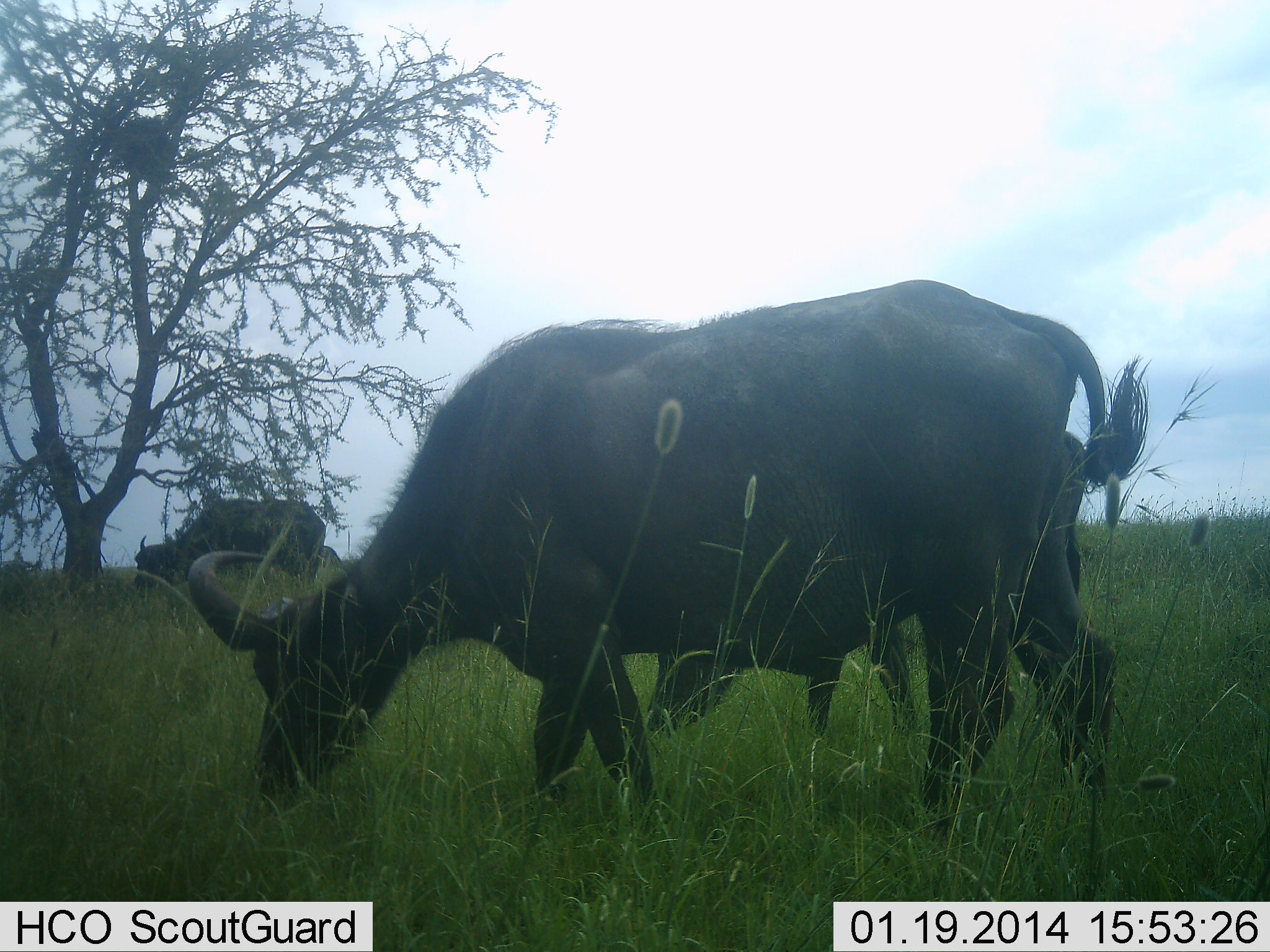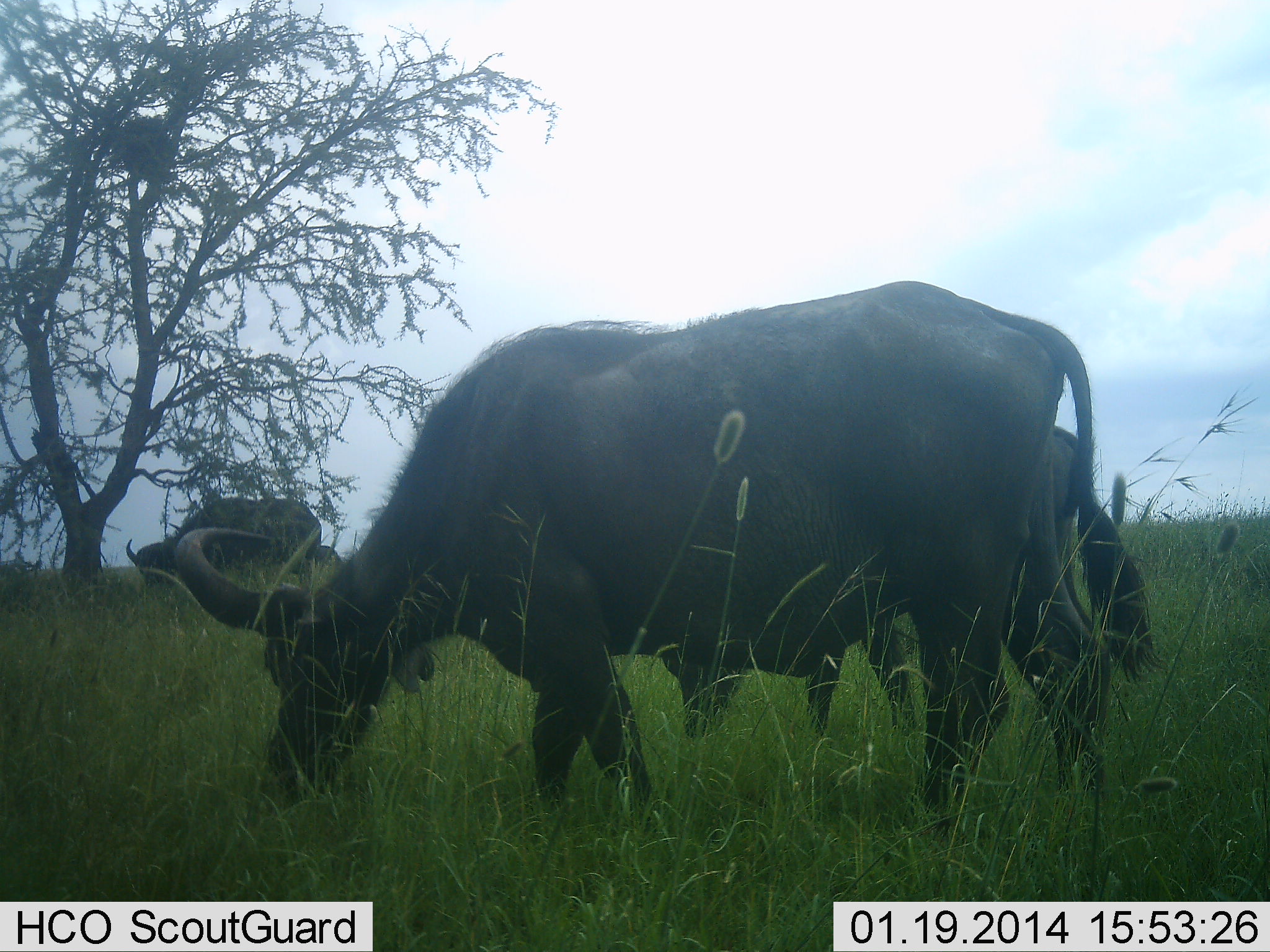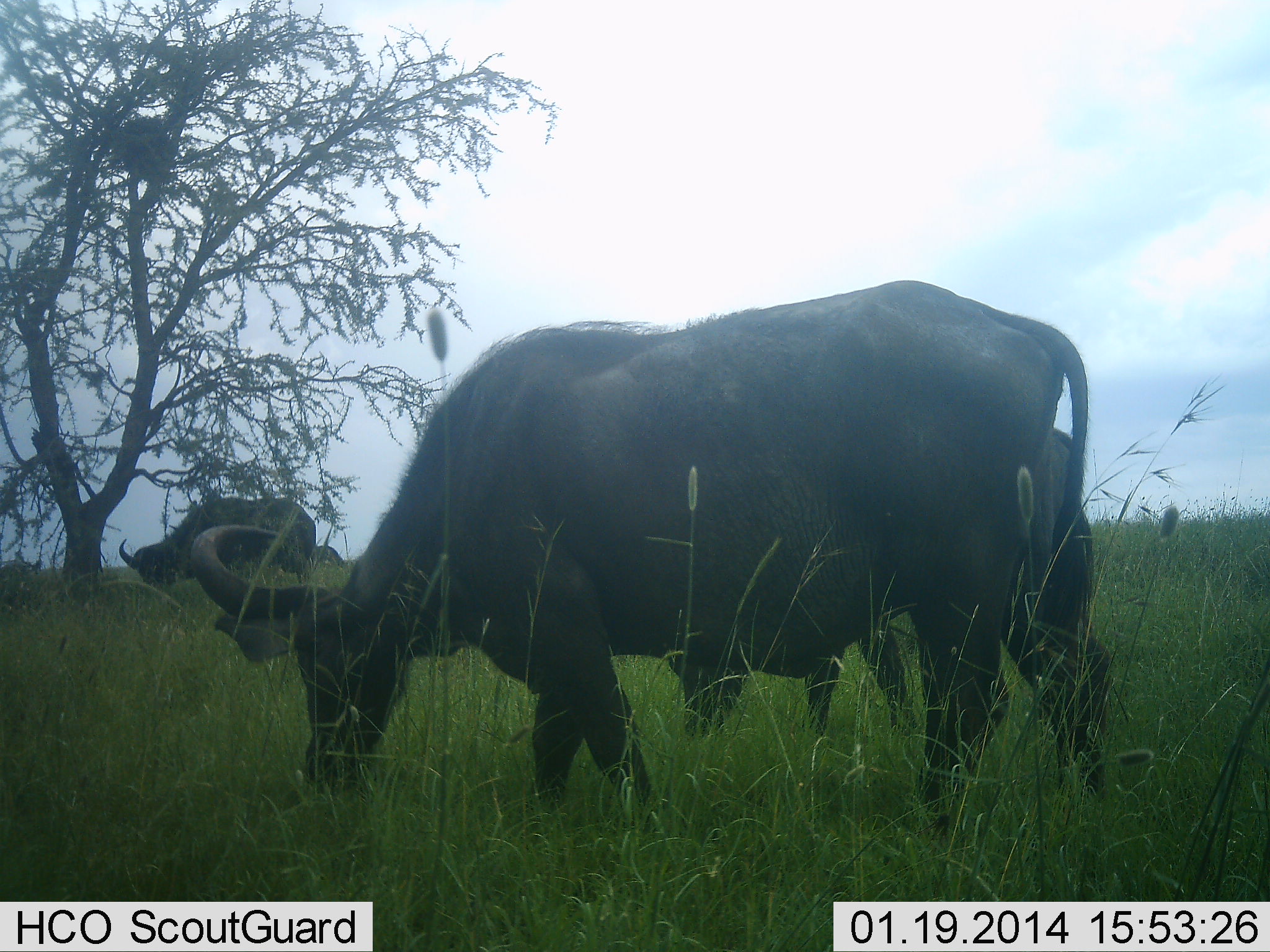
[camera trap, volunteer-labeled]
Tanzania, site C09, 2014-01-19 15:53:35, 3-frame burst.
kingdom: Animalia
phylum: Chordata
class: Mammalia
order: Artiodactyla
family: Bovidae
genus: Syncerus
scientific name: Syncerus caffer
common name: cape buffalo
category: buffalo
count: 3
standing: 20%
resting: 0%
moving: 0%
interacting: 0%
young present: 20%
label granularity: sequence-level